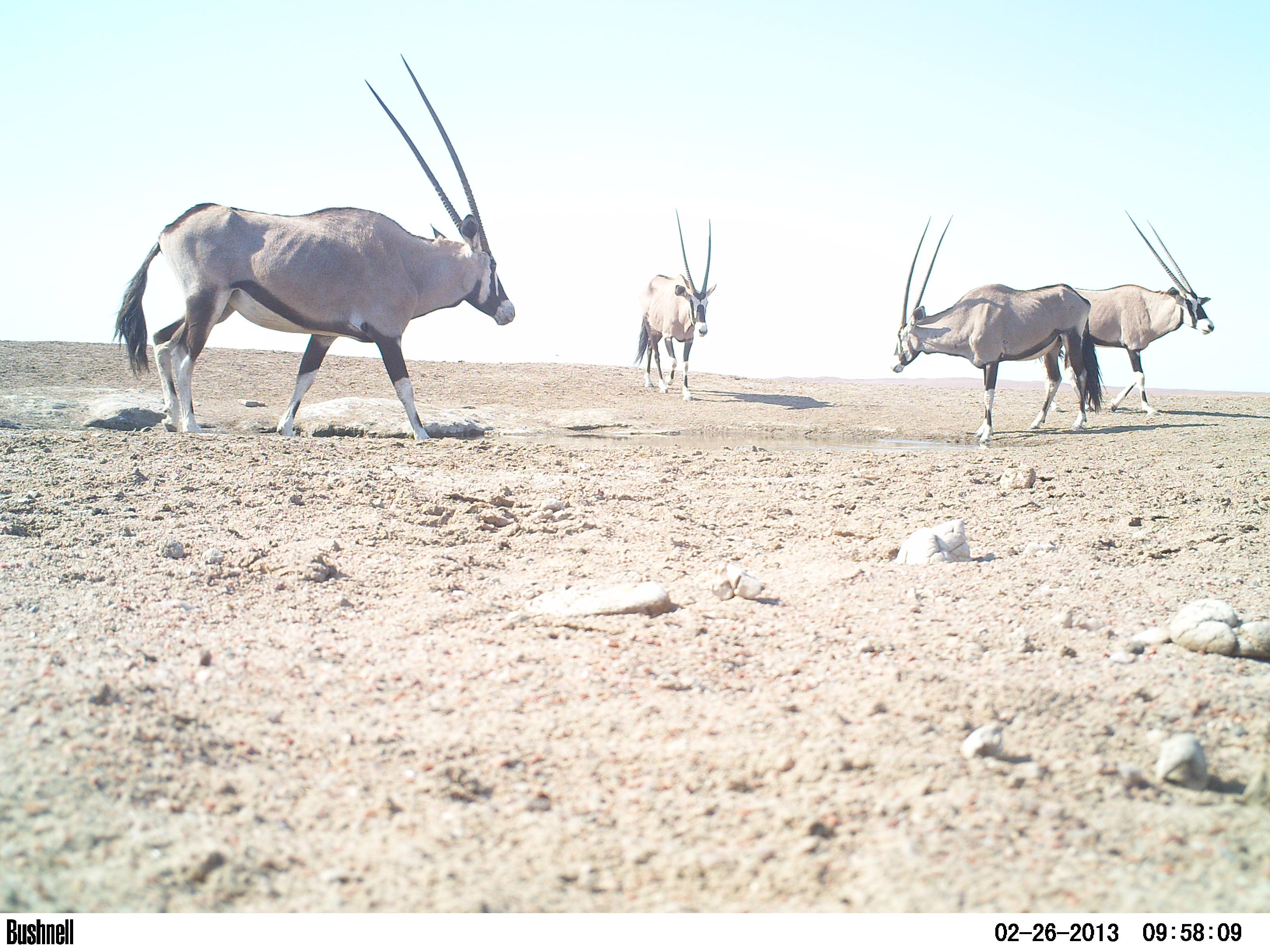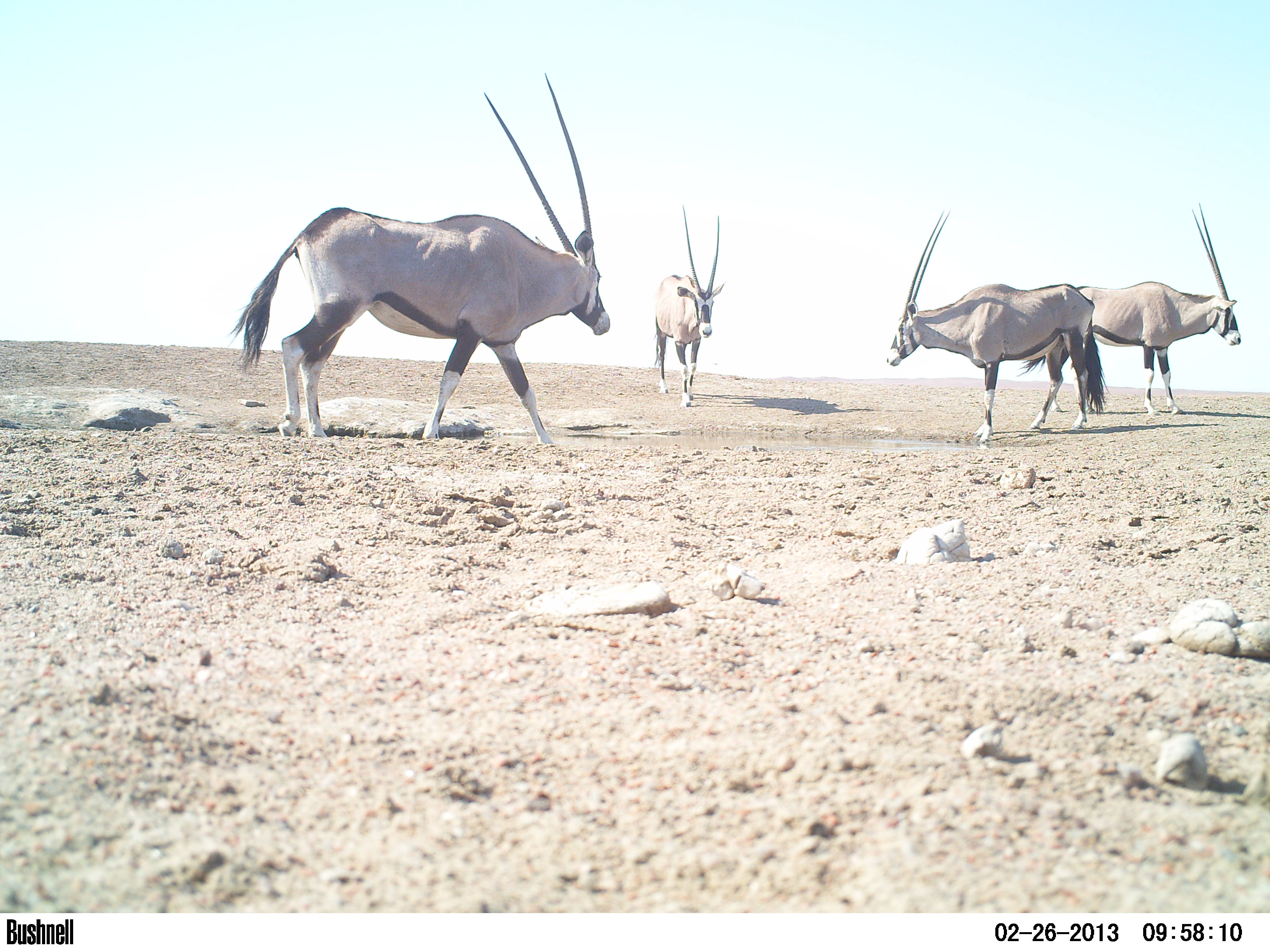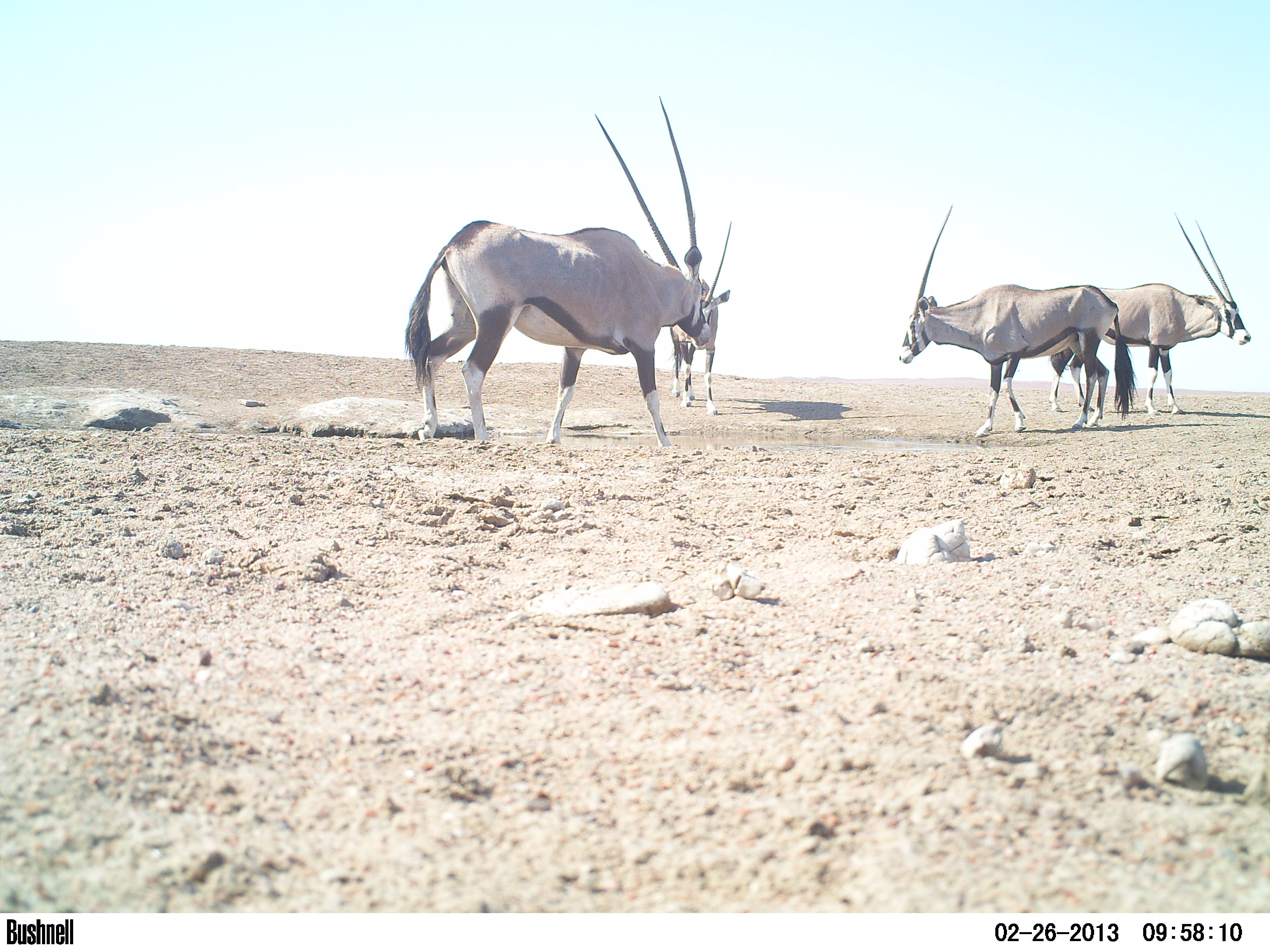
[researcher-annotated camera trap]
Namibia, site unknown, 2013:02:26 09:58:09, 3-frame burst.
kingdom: Animalia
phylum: Chordata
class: Mammalia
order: Artiodactyla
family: Bovidae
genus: Oryx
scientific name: Oryx gazella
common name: gemsbok